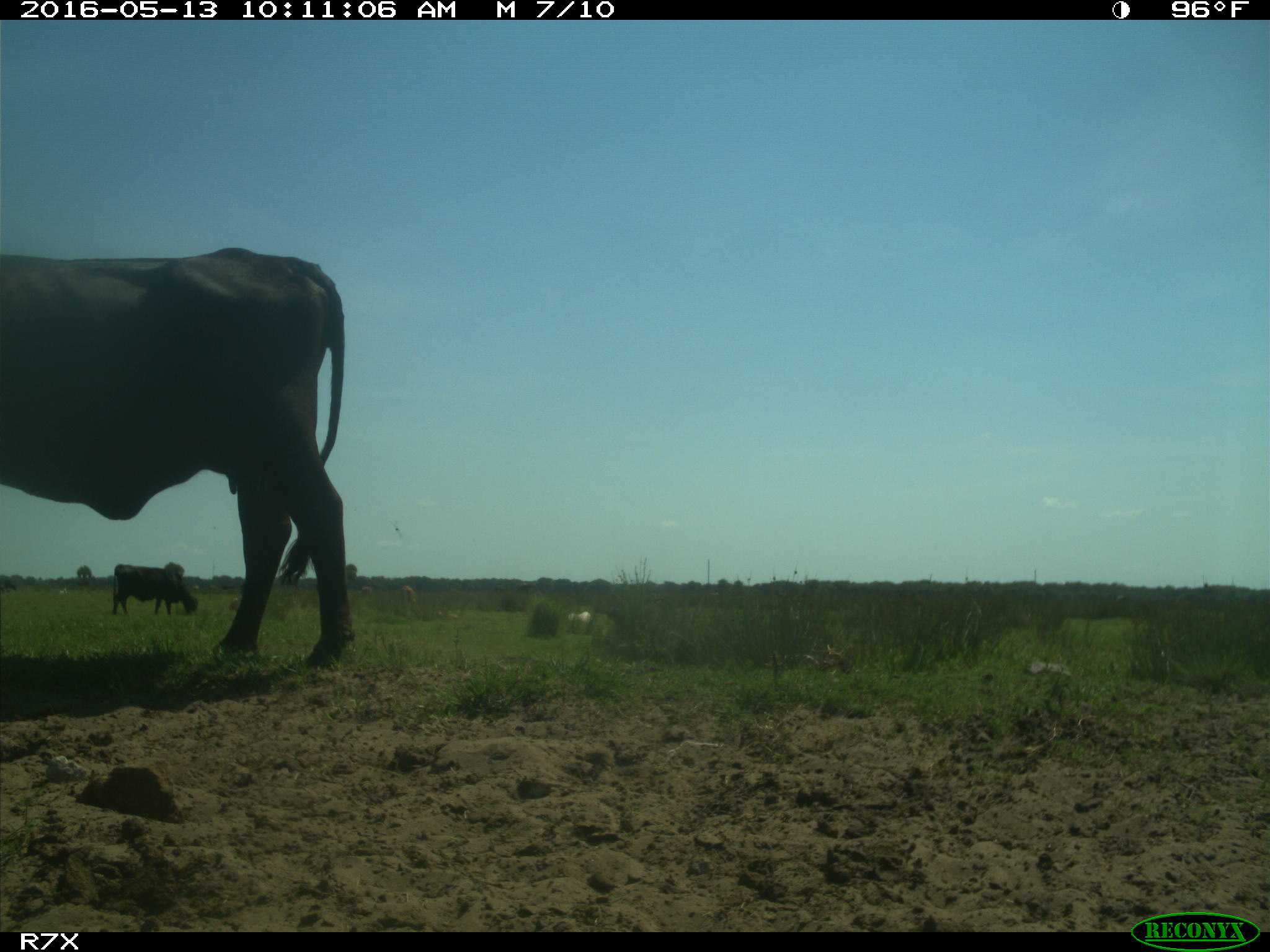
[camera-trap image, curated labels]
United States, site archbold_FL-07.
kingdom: Animalia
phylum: Chordata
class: Mammalia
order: Artiodactyla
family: Bovidae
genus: Bos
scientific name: Bos taurus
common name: domestic cow